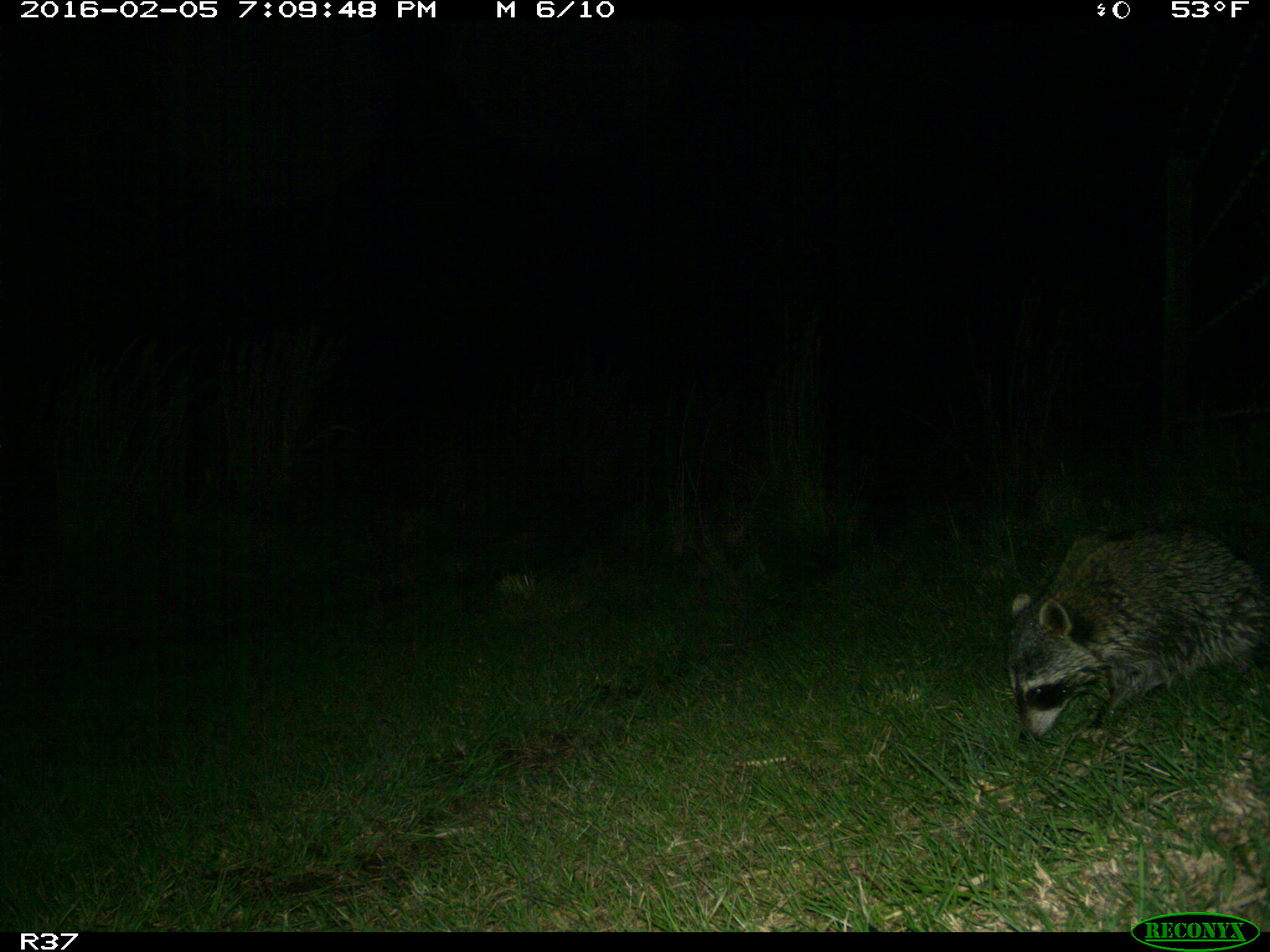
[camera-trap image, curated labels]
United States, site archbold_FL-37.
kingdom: Animalia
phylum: Chordata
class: Mammalia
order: Carnivora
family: Procyonidae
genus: Procyon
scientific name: Procyon lotor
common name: common raccoon